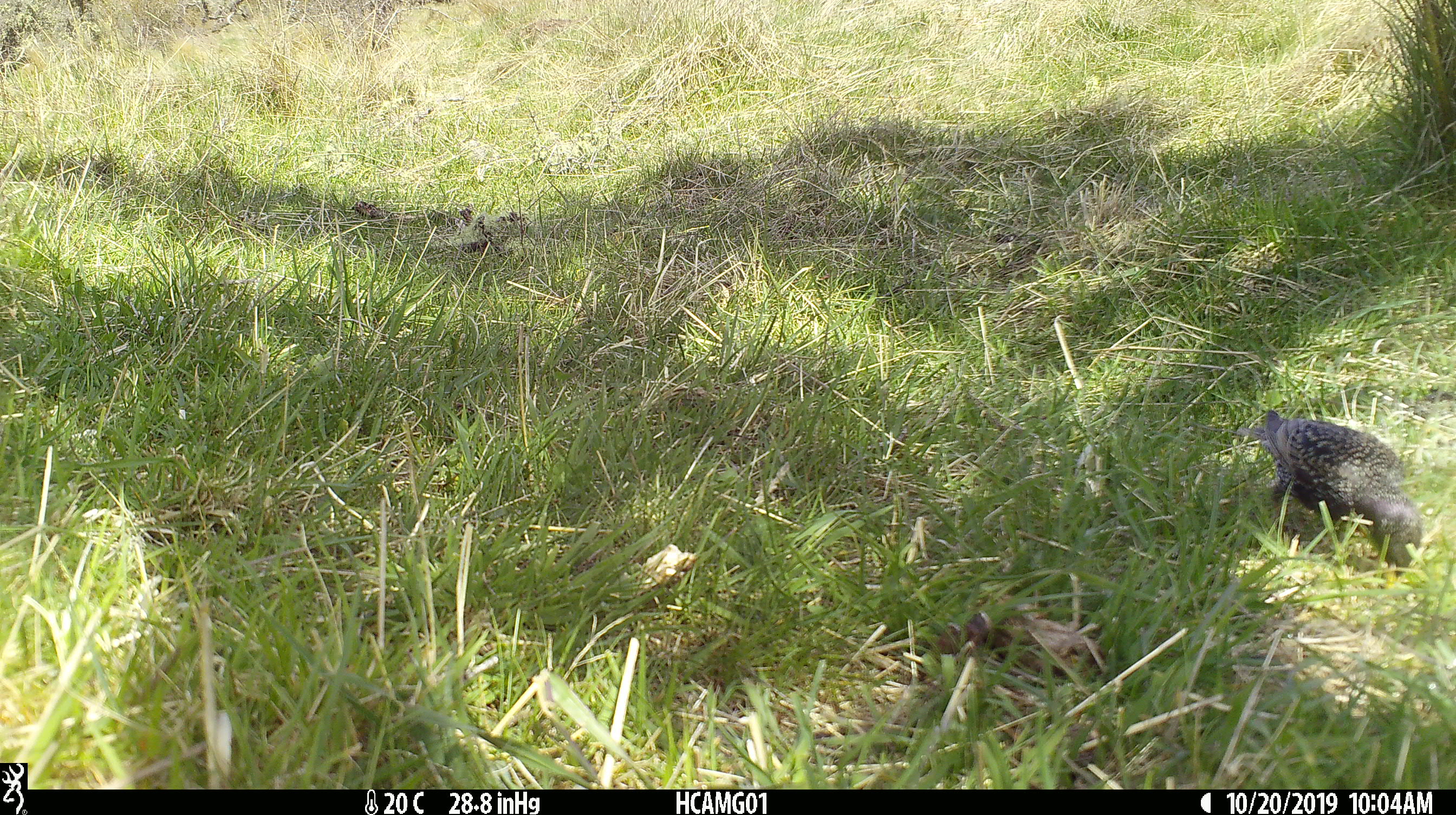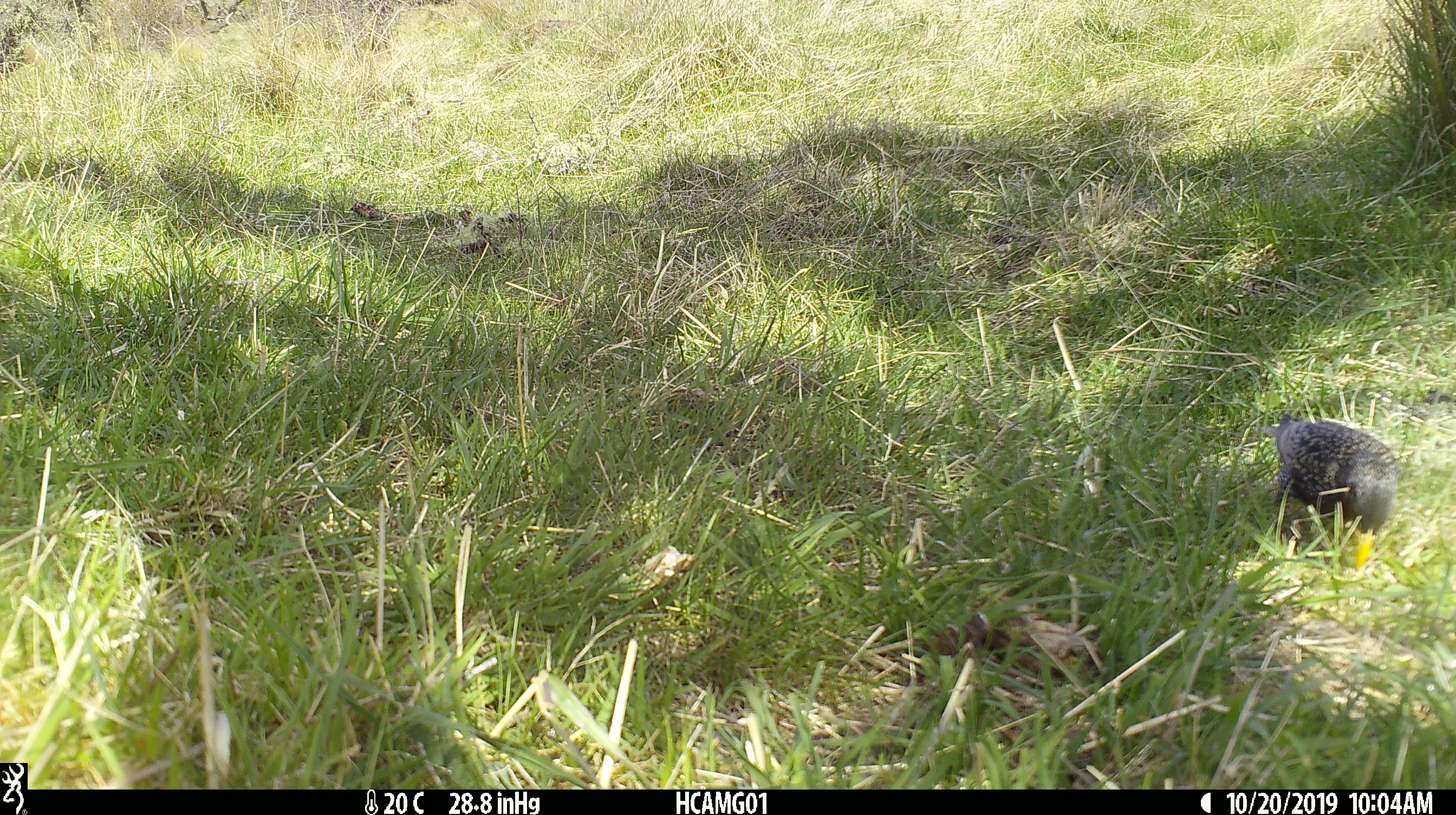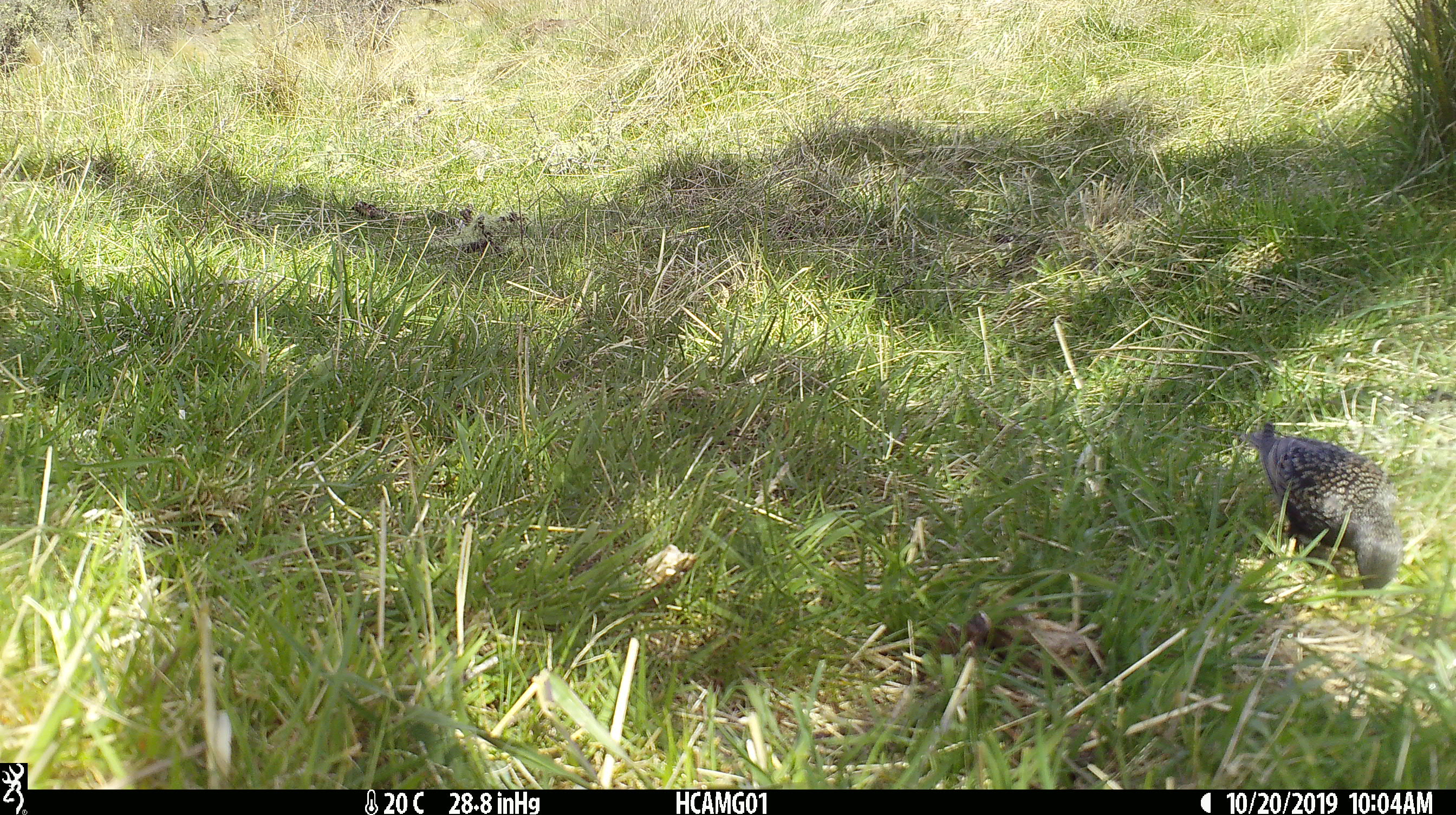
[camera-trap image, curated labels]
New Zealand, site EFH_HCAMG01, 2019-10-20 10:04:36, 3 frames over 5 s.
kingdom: Animalia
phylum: Chordata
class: Aves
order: Passeriformes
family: Sturnidae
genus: Sturnus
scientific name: Sturnus vulgaris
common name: european starling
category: starling